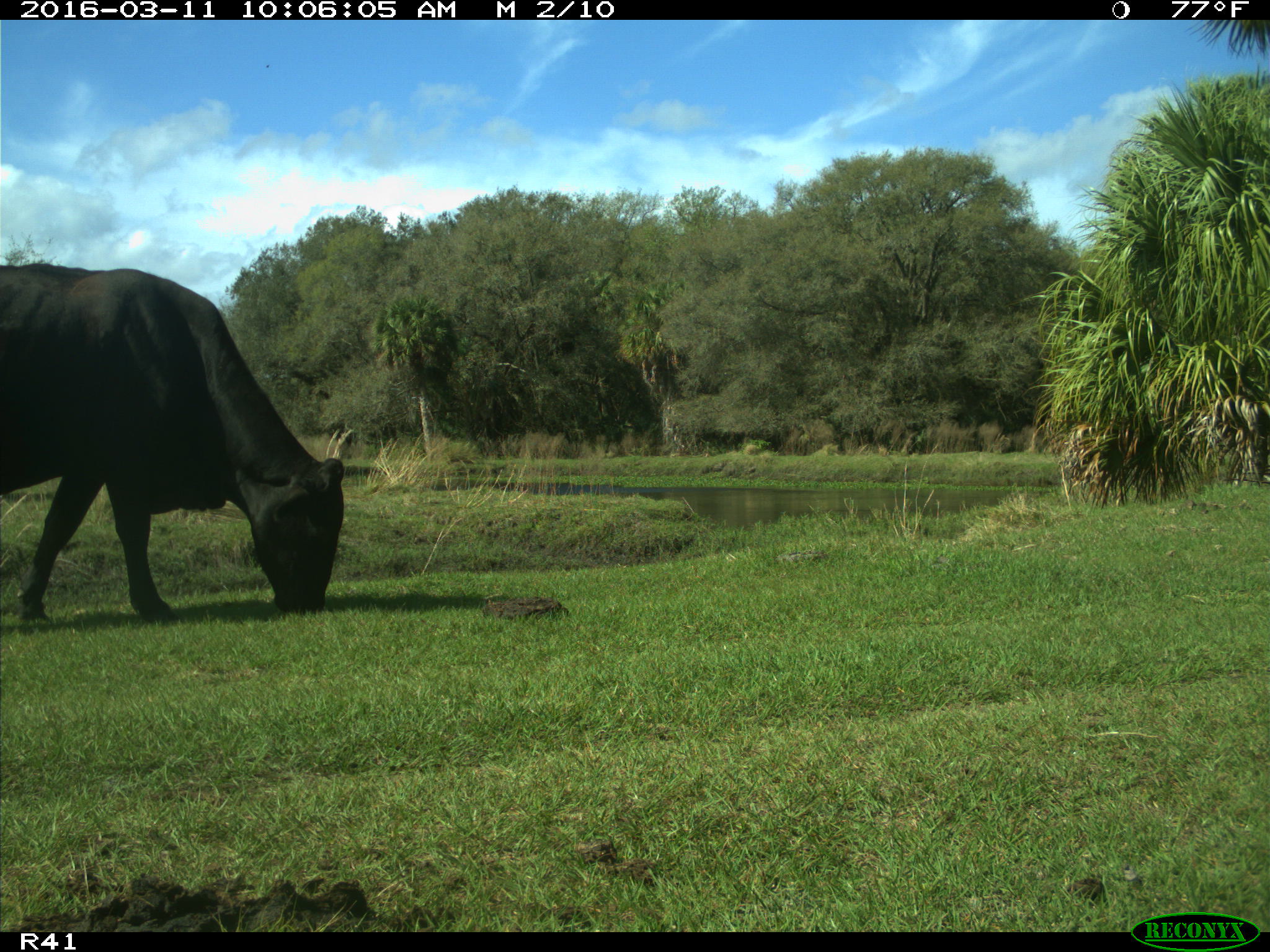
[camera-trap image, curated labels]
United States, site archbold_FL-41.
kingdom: Animalia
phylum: Chordata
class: Mammalia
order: Artiodactyla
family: Bovidae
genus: Bos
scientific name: Bos taurus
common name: domestic cow